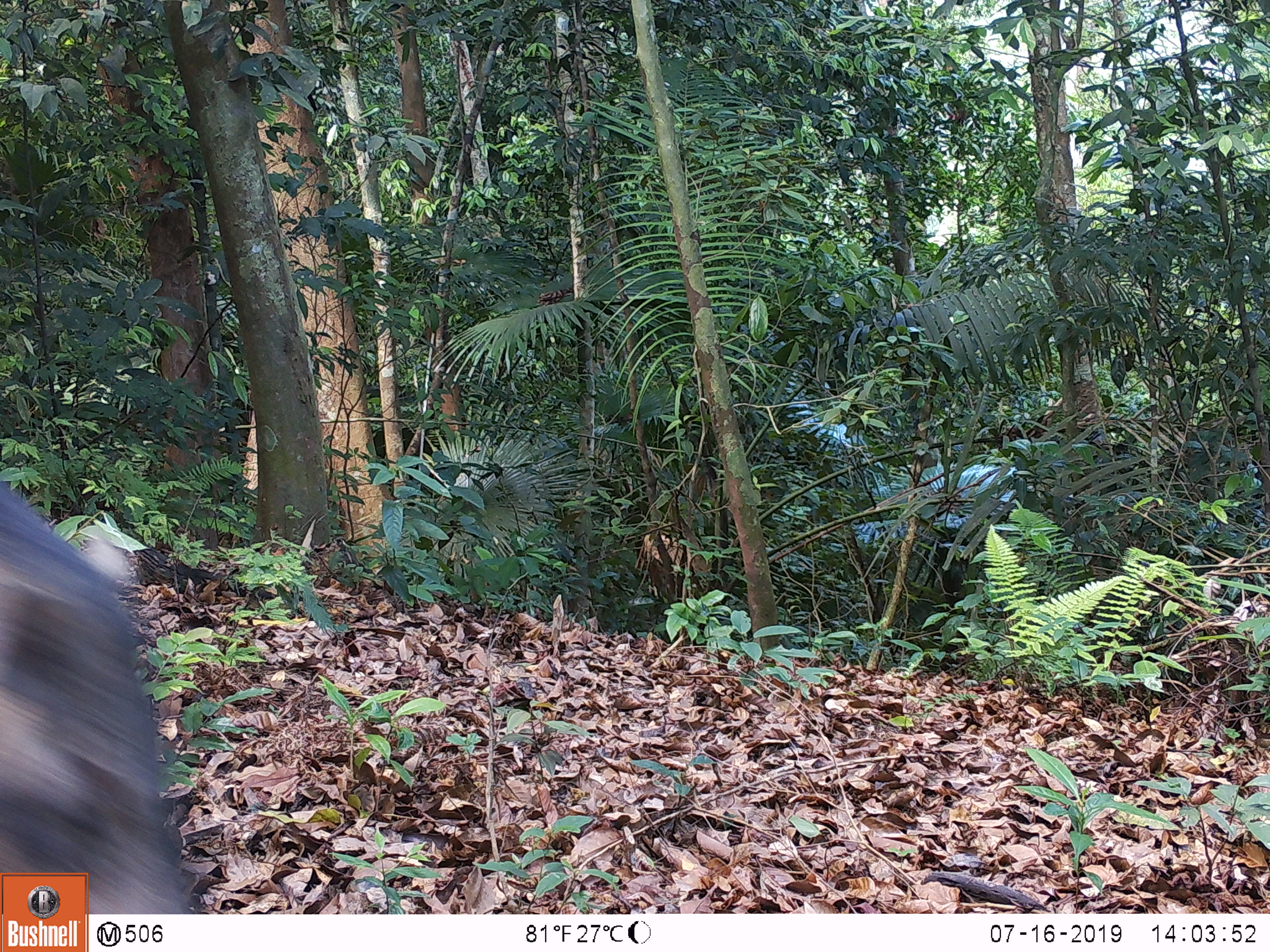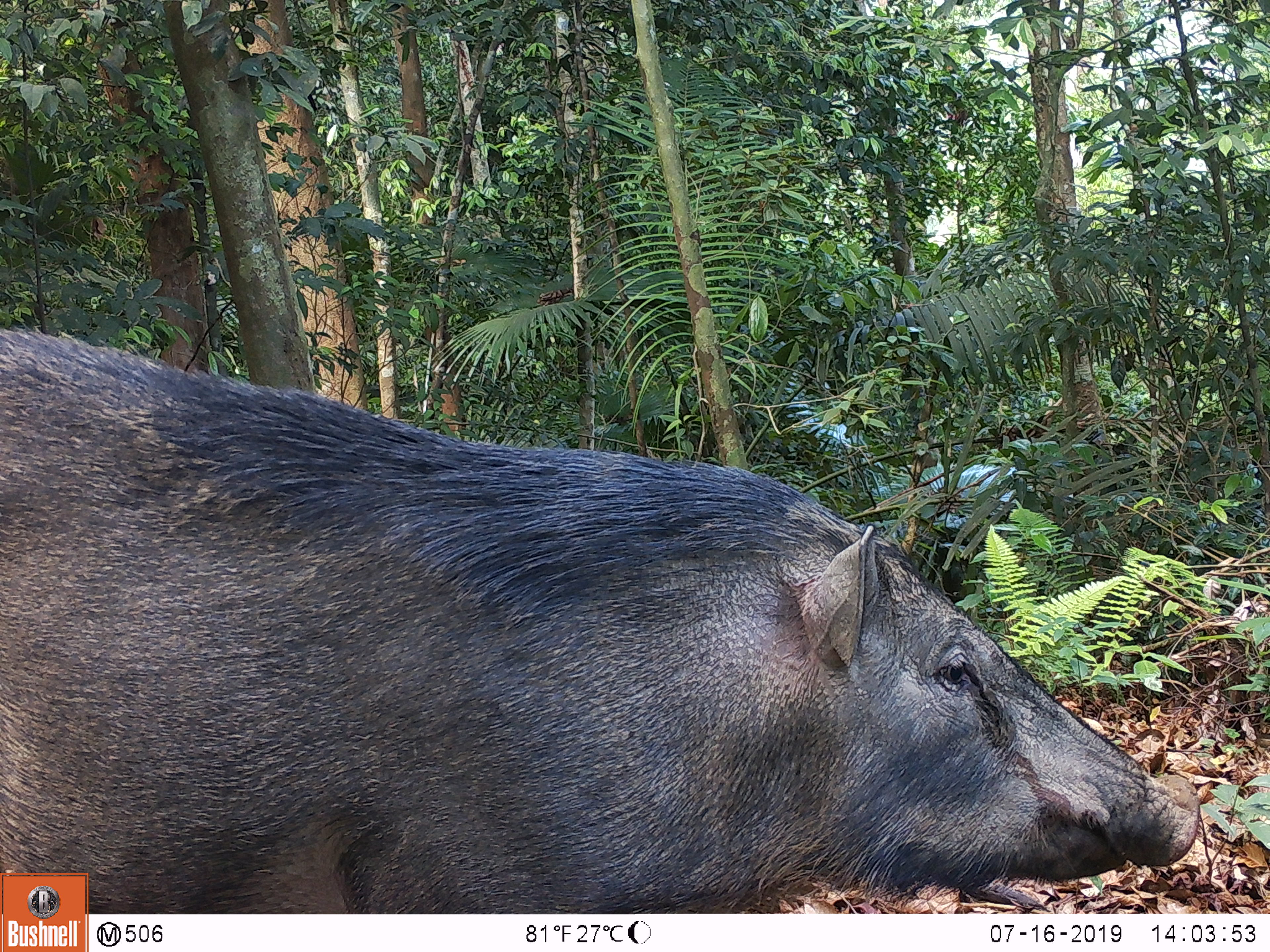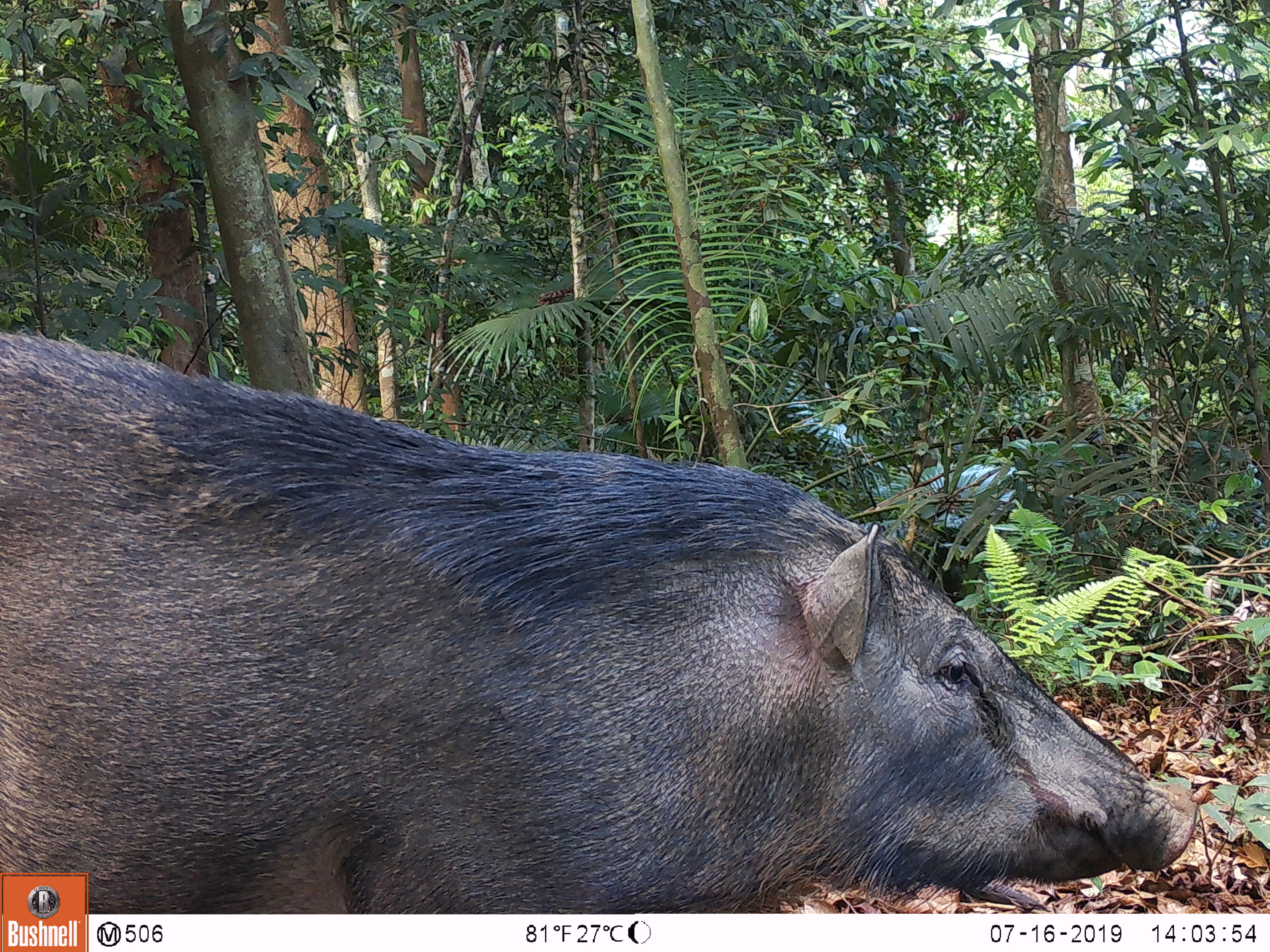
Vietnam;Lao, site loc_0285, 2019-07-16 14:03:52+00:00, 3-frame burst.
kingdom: Animalia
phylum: Chordata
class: Mammalia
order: Artiodactyla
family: Suidae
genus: Sus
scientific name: Sus scrofa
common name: eurasian wild pig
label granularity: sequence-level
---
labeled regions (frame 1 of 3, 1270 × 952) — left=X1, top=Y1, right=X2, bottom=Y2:
eurasian wild pig: left=0, top=482, right=189, bottom=913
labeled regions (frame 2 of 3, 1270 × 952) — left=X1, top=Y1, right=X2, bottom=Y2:
eurasian wild pig: left=0, top=327, right=1199, bottom=913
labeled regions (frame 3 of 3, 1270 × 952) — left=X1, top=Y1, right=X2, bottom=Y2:
eurasian wild pig: left=0, top=330, right=1198, bottom=910